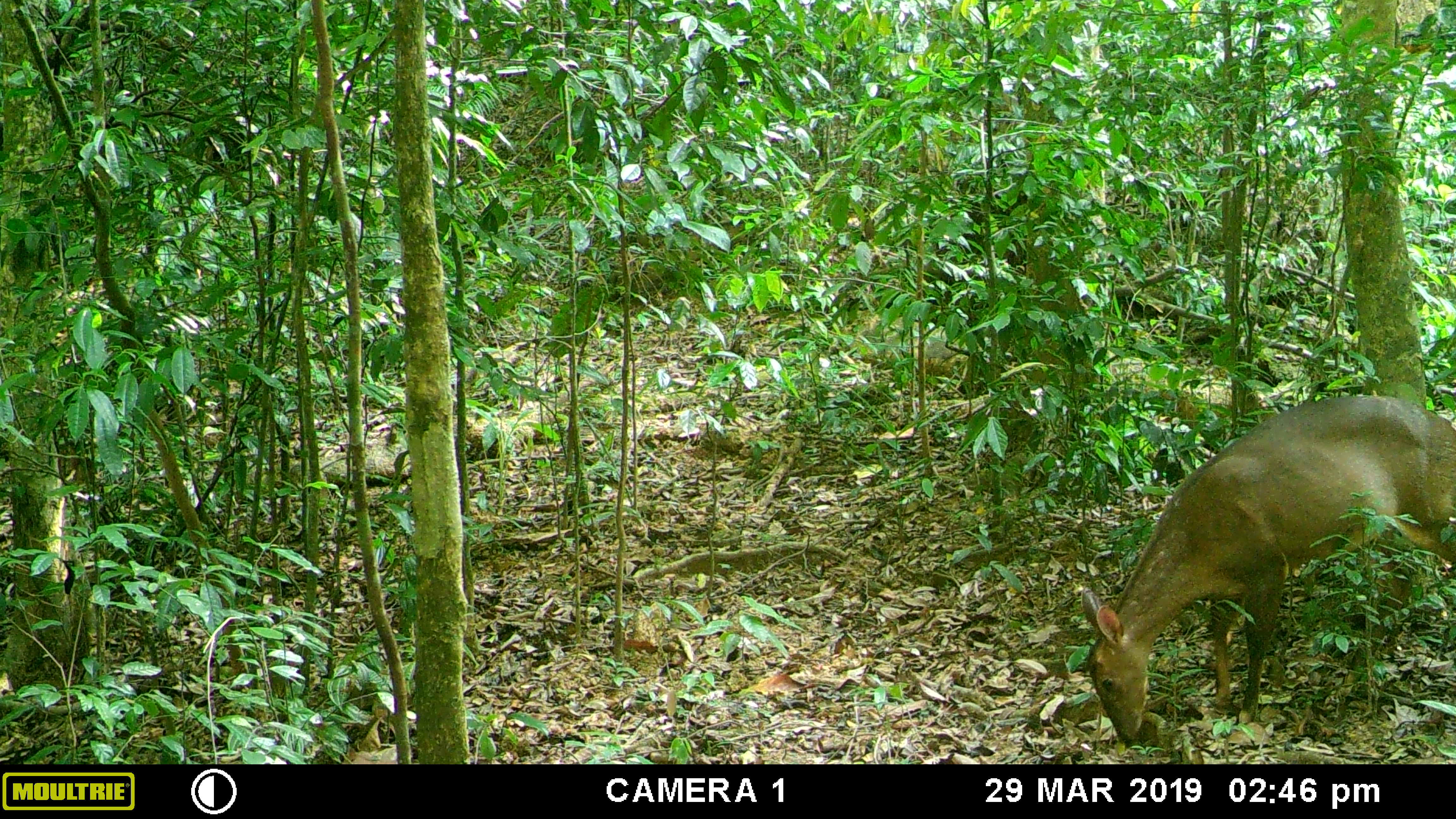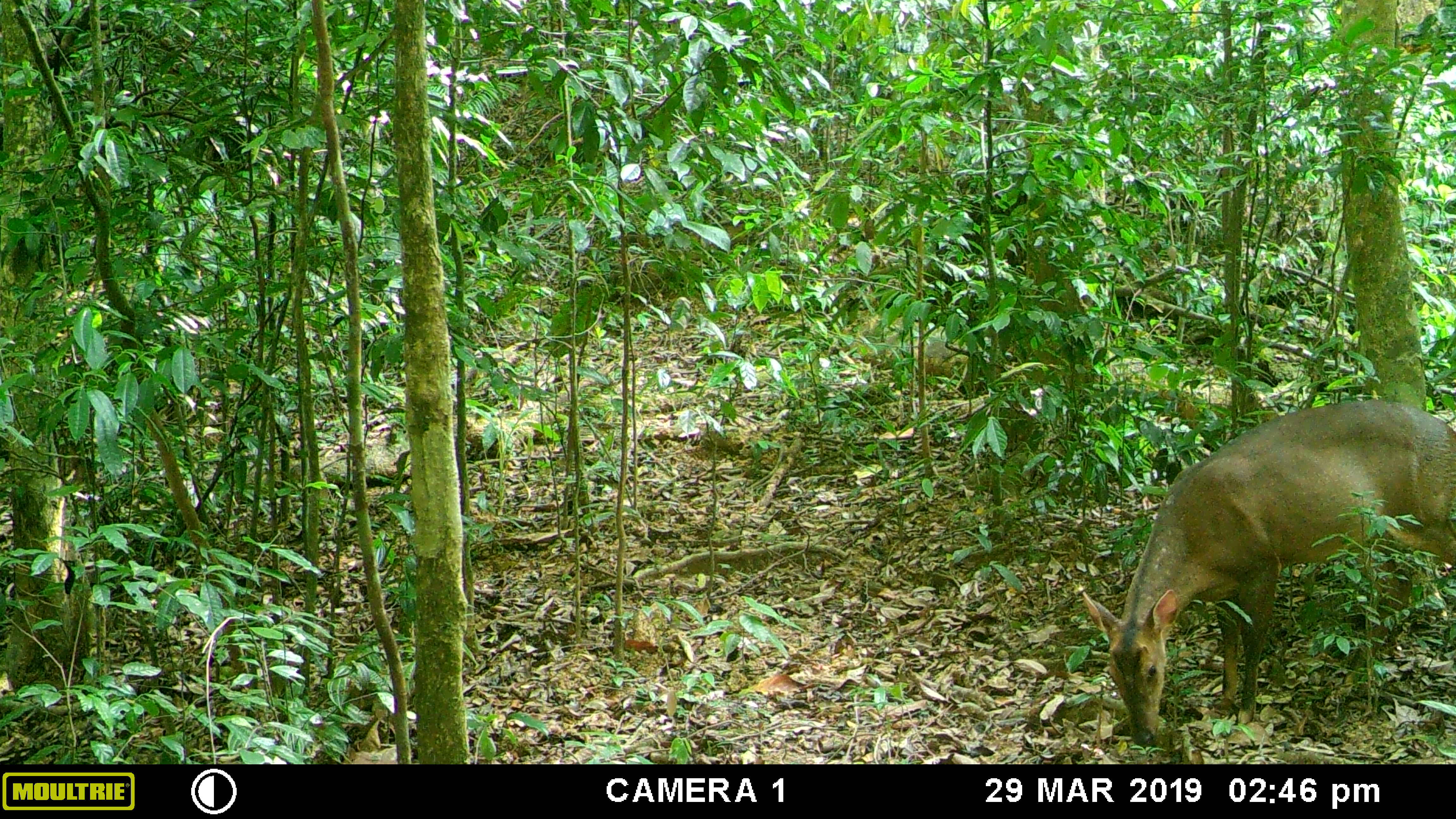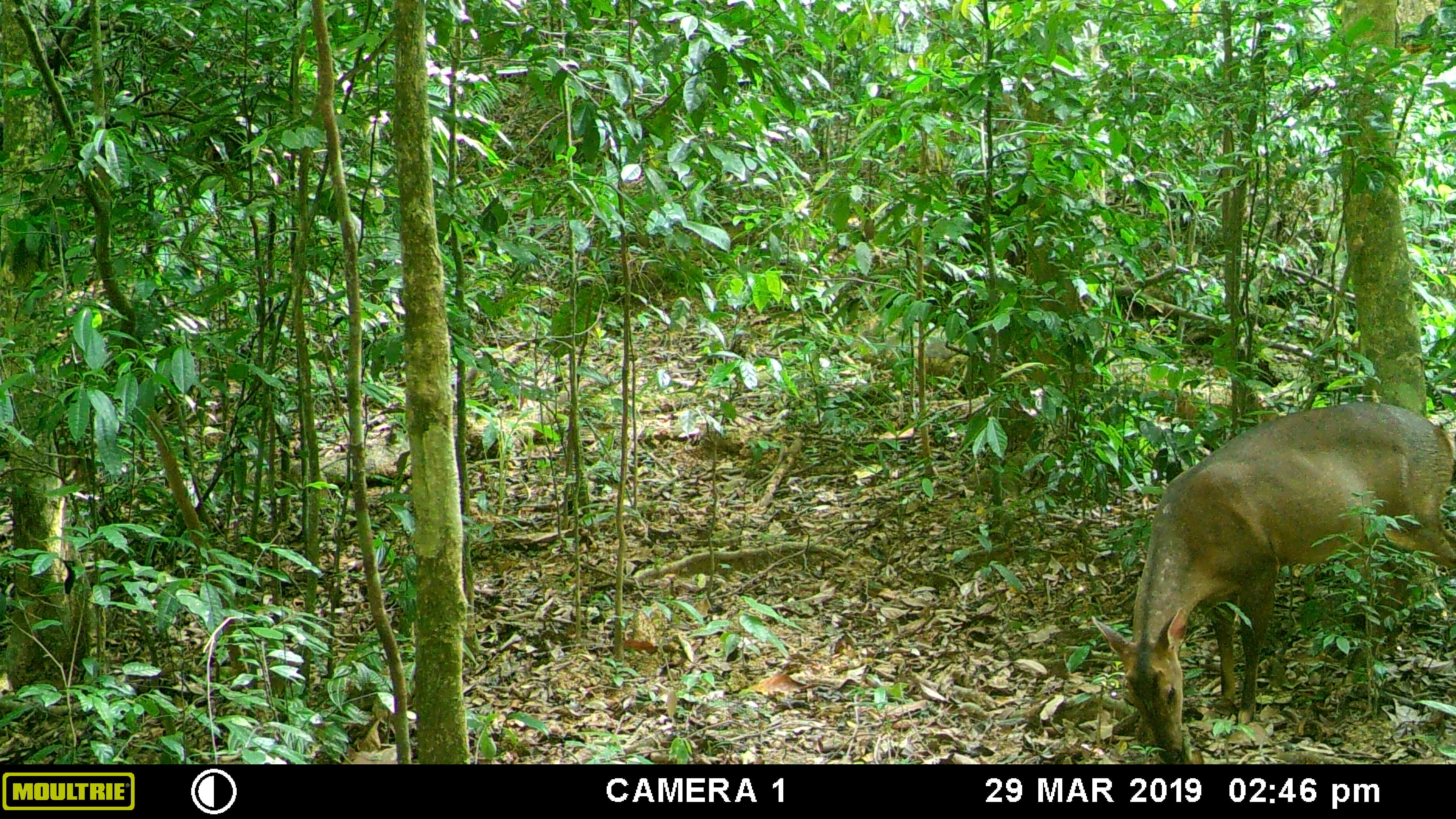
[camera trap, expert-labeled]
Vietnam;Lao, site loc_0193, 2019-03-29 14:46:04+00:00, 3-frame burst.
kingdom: Animalia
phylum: Chordata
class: Mammalia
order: Artiodactyla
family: Cervidae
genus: Muntiacus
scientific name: Muntiacus vuquangensis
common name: large-antlered muntjac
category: large antlered muntjac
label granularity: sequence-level